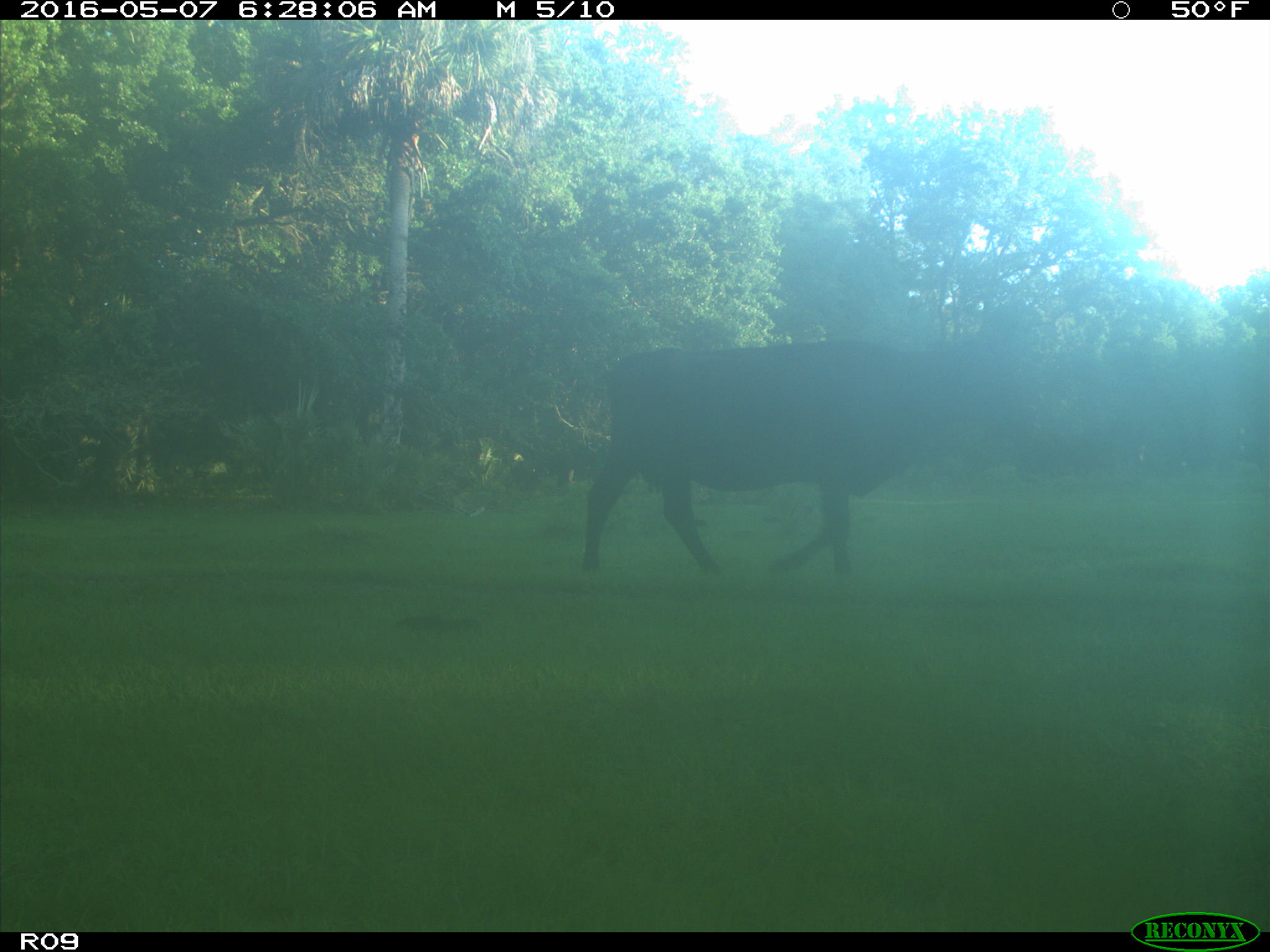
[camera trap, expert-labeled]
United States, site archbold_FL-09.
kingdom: Animalia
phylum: Chordata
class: Mammalia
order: Artiodactyla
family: Bovidae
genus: Bos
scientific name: Bos taurus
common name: domestic cow